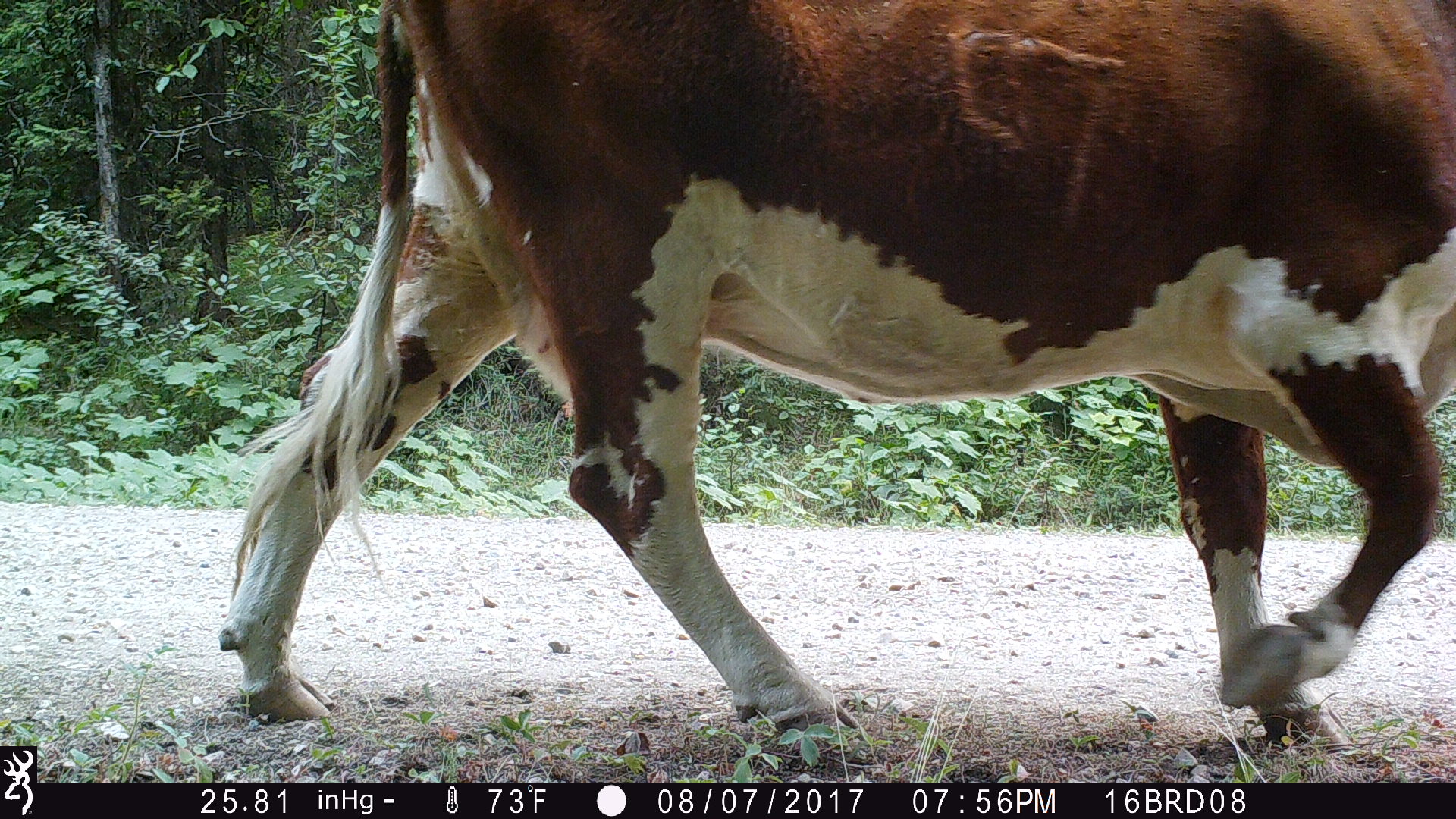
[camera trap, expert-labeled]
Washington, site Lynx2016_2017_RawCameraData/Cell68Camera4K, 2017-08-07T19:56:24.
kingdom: Animalia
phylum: Chordata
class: Mammalia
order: Artiodactyla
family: Bovidae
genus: Bos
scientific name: Bos taurus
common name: domestic cattle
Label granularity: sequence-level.